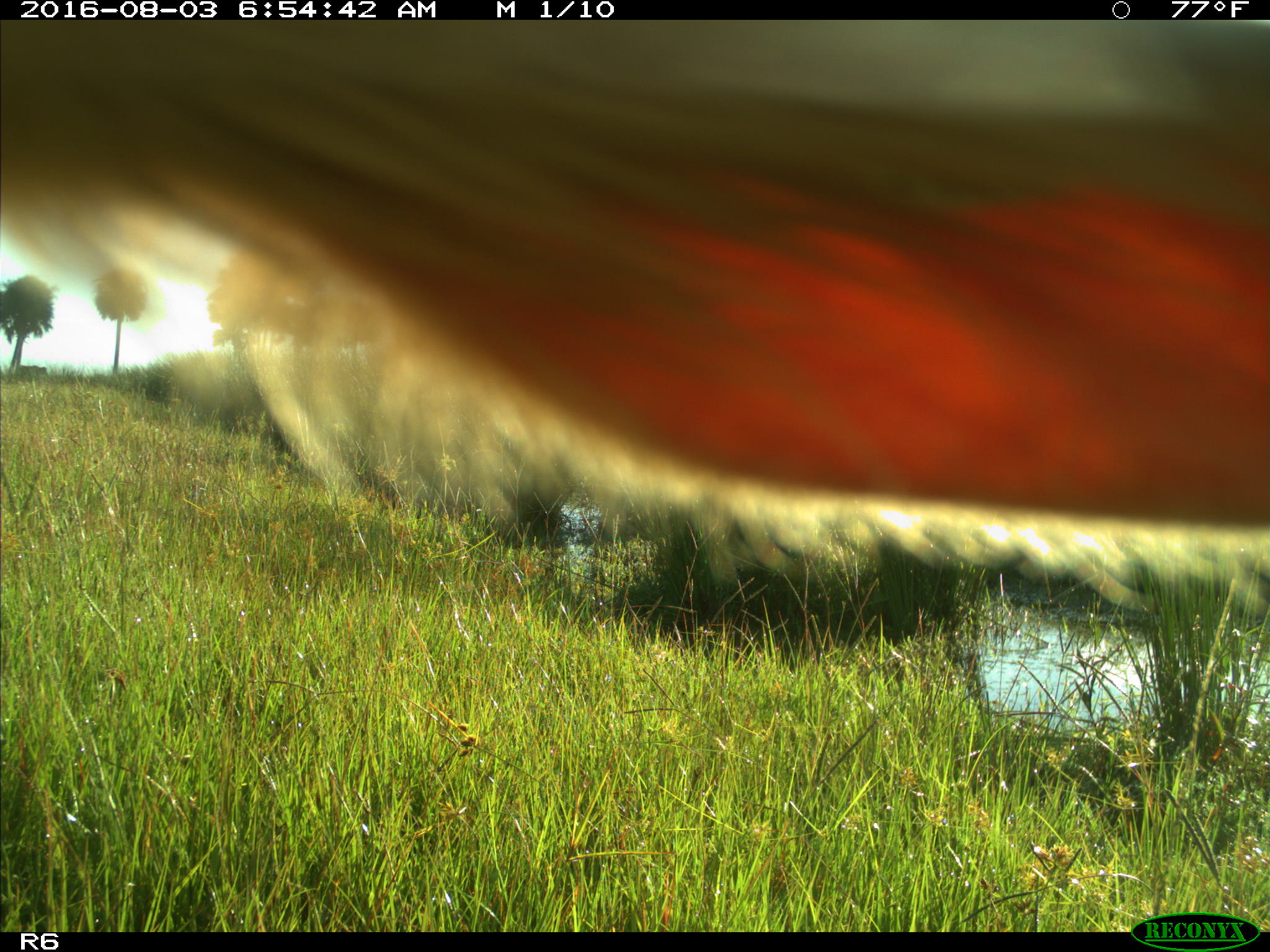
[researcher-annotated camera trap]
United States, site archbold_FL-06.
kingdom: Animalia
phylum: Chordata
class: Mammalia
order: Artiodactyla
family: Bovidae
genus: Bos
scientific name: Bos taurus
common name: domestic cow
Bos taurus (domestic cow).